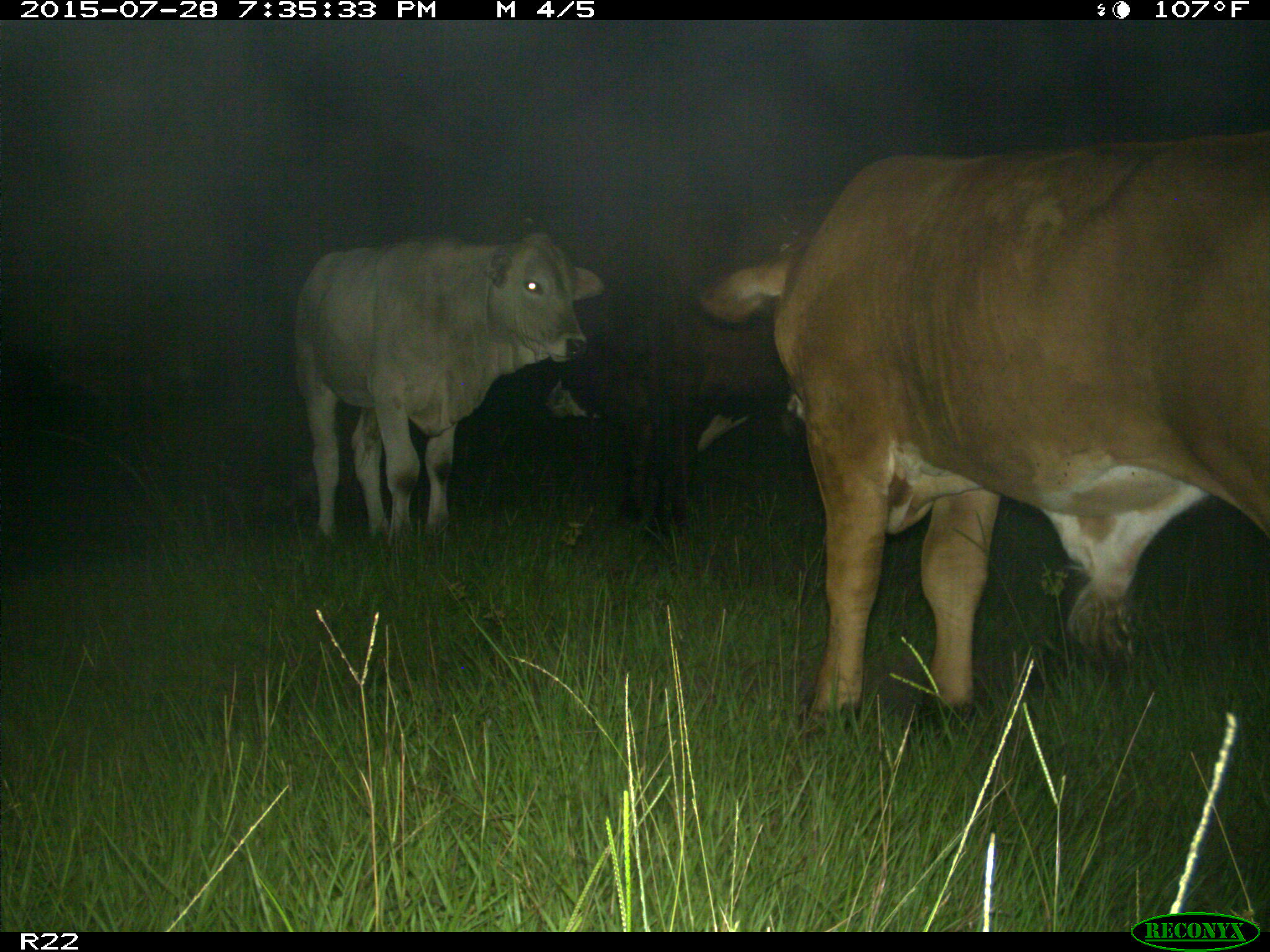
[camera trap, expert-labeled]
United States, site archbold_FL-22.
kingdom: Animalia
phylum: Chordata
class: Mammalia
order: Artiodactyla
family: Bovidae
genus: Bos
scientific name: Bos taurus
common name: domestic cow